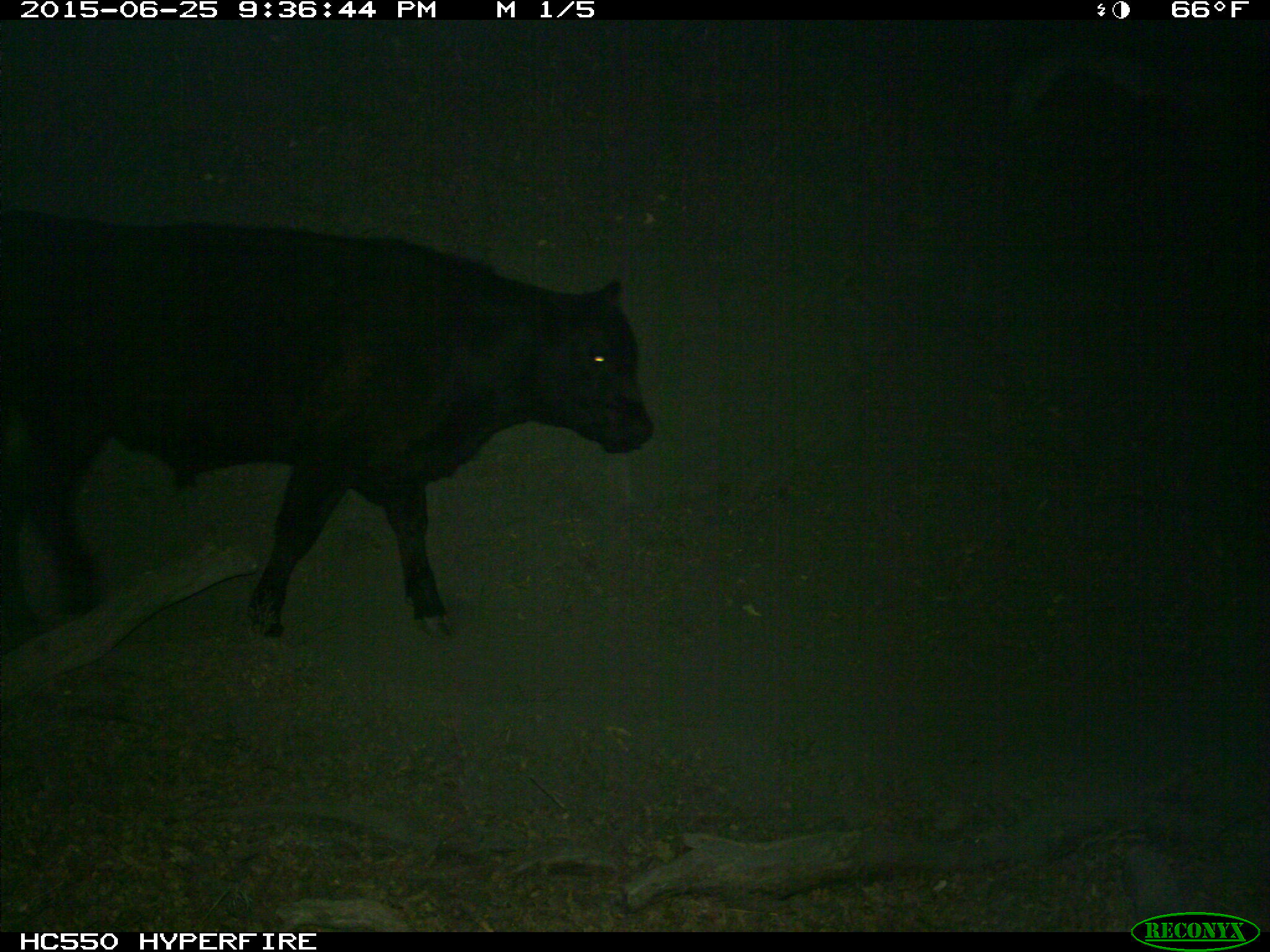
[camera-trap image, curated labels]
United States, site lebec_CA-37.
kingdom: Animalia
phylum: Chordata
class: Mammalia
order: Artiodactyla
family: Bovidae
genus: Bos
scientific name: Bos taurus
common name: domestic cow